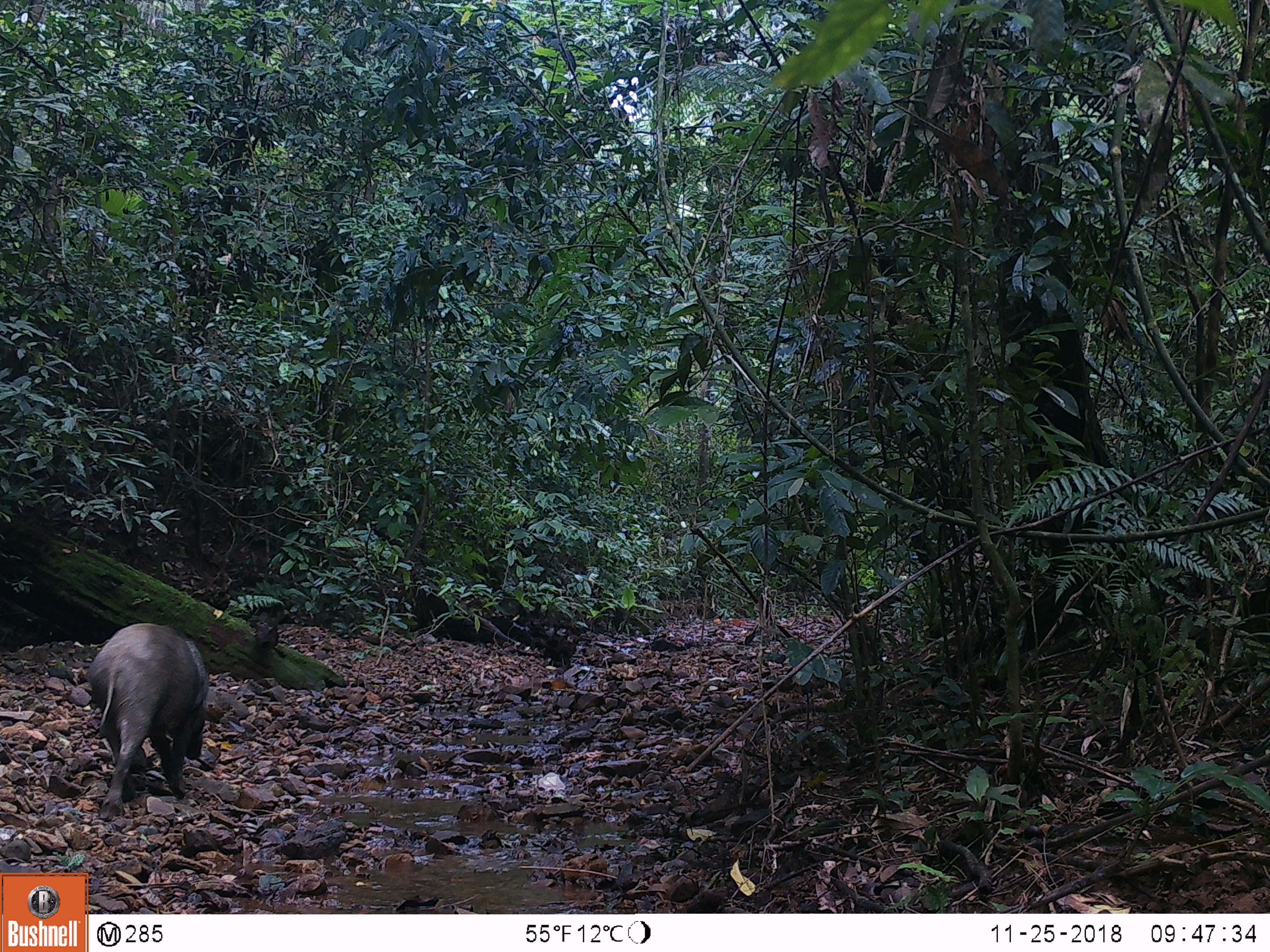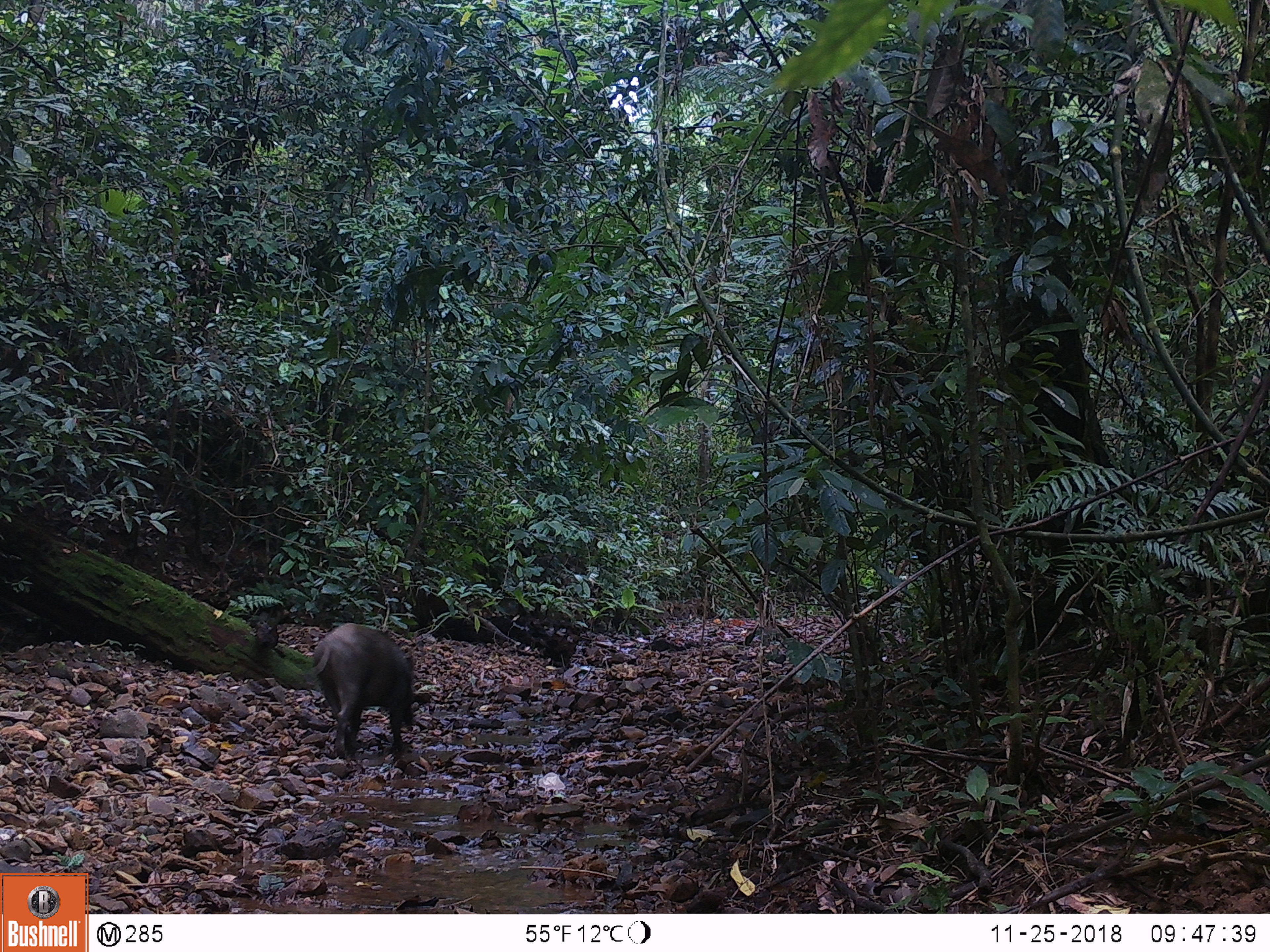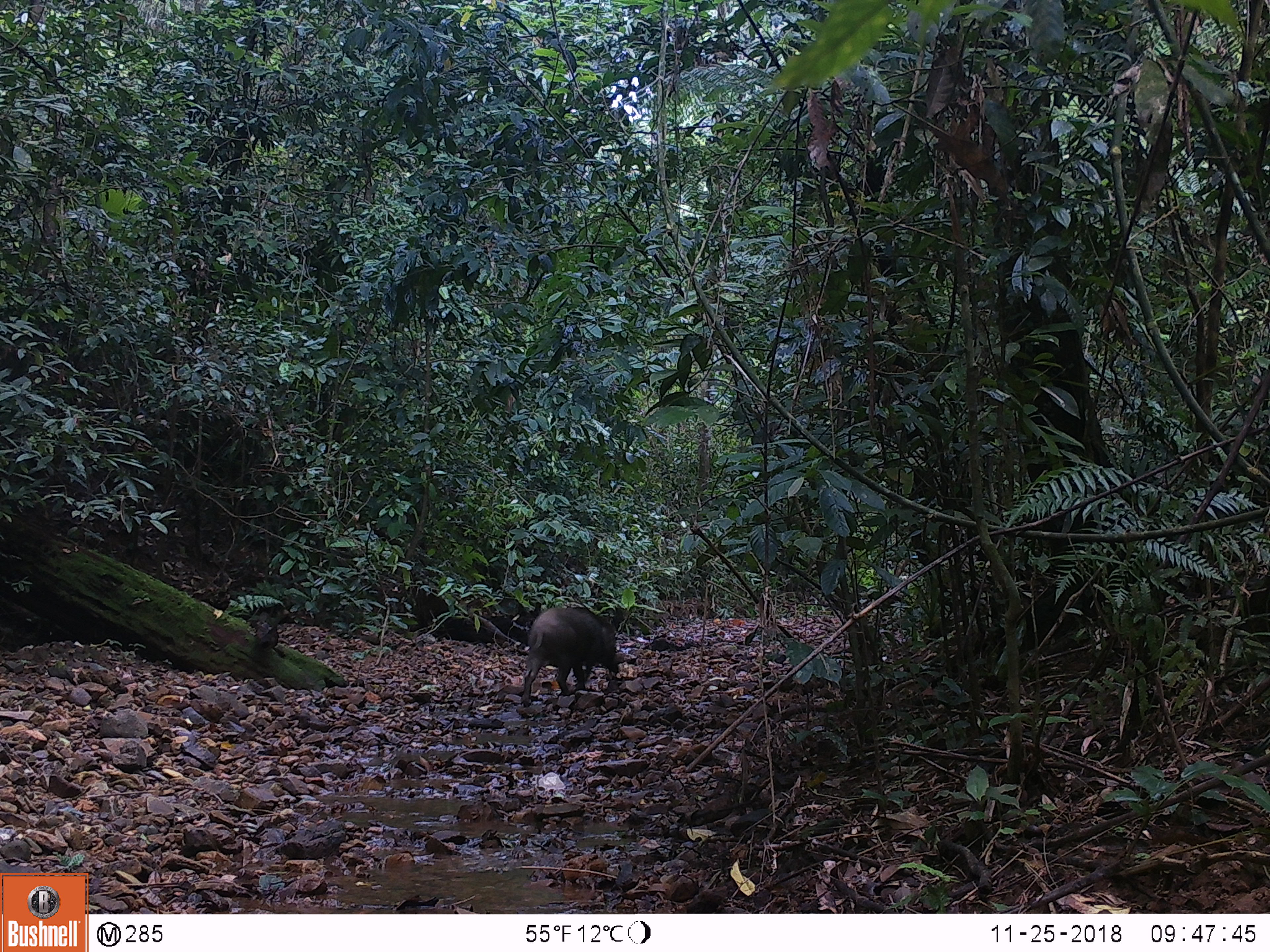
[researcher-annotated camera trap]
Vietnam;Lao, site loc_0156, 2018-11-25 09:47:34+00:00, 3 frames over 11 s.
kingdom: Animalia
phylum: Chordata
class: Mammalia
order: Artiodactyla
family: Suidae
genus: Sus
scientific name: Sus scrofa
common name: eurasian wild pig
Eurasian wild pig (Sus scrofa). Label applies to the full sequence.